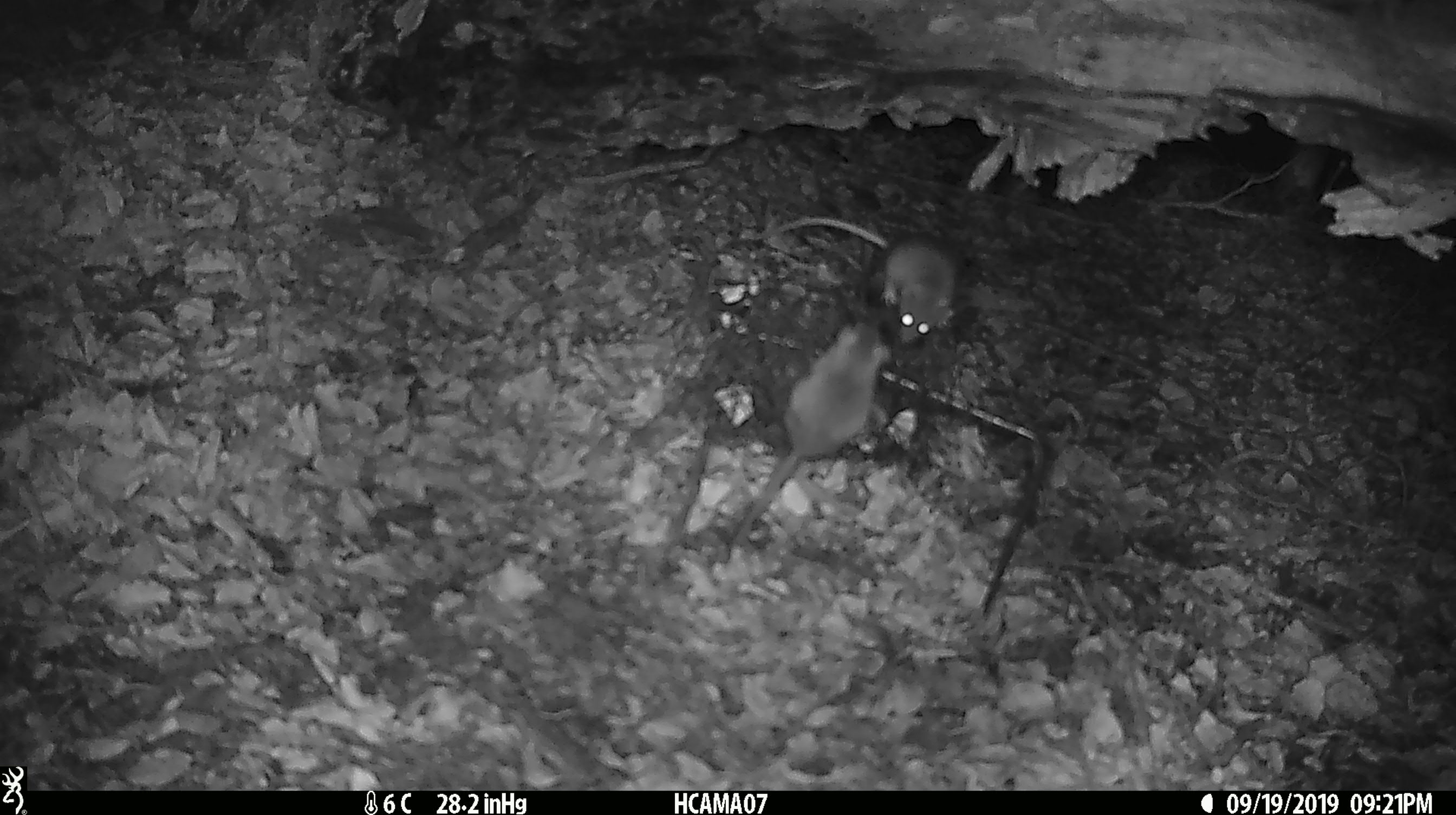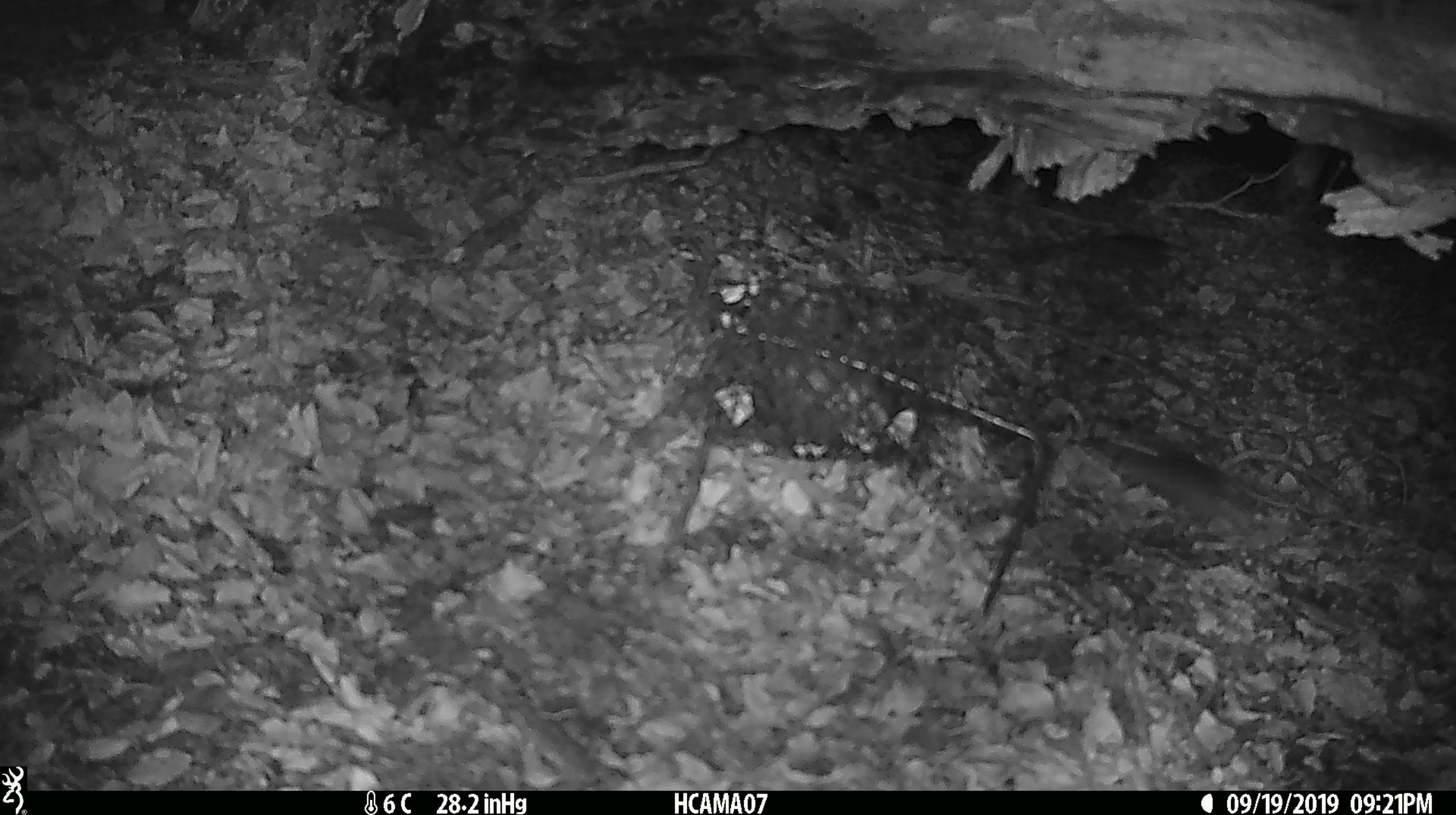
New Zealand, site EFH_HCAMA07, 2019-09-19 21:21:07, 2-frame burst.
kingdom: Animalia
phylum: Chordata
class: Mammalia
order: Rodentia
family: Muridae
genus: Mus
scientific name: Mus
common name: mouse